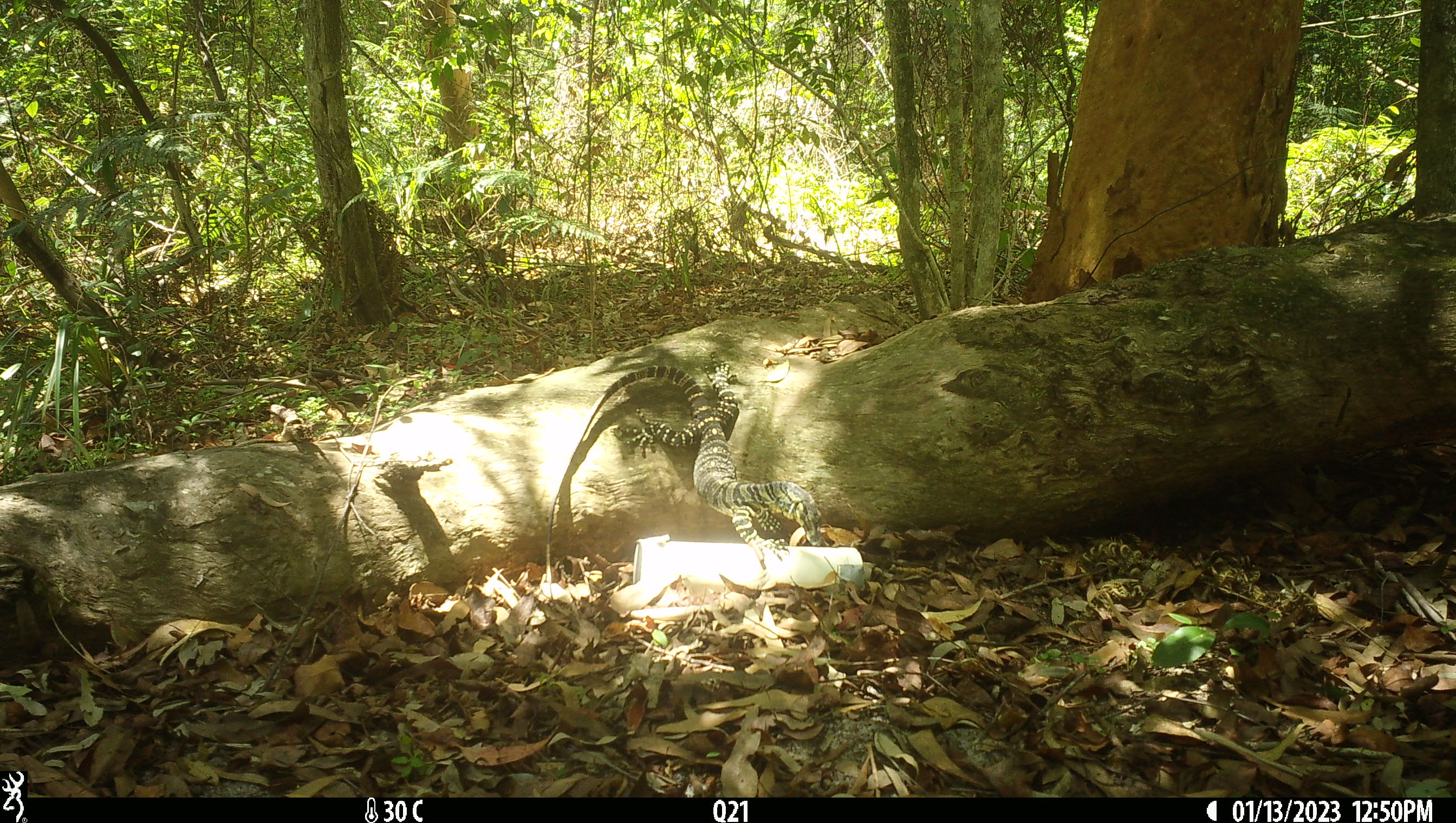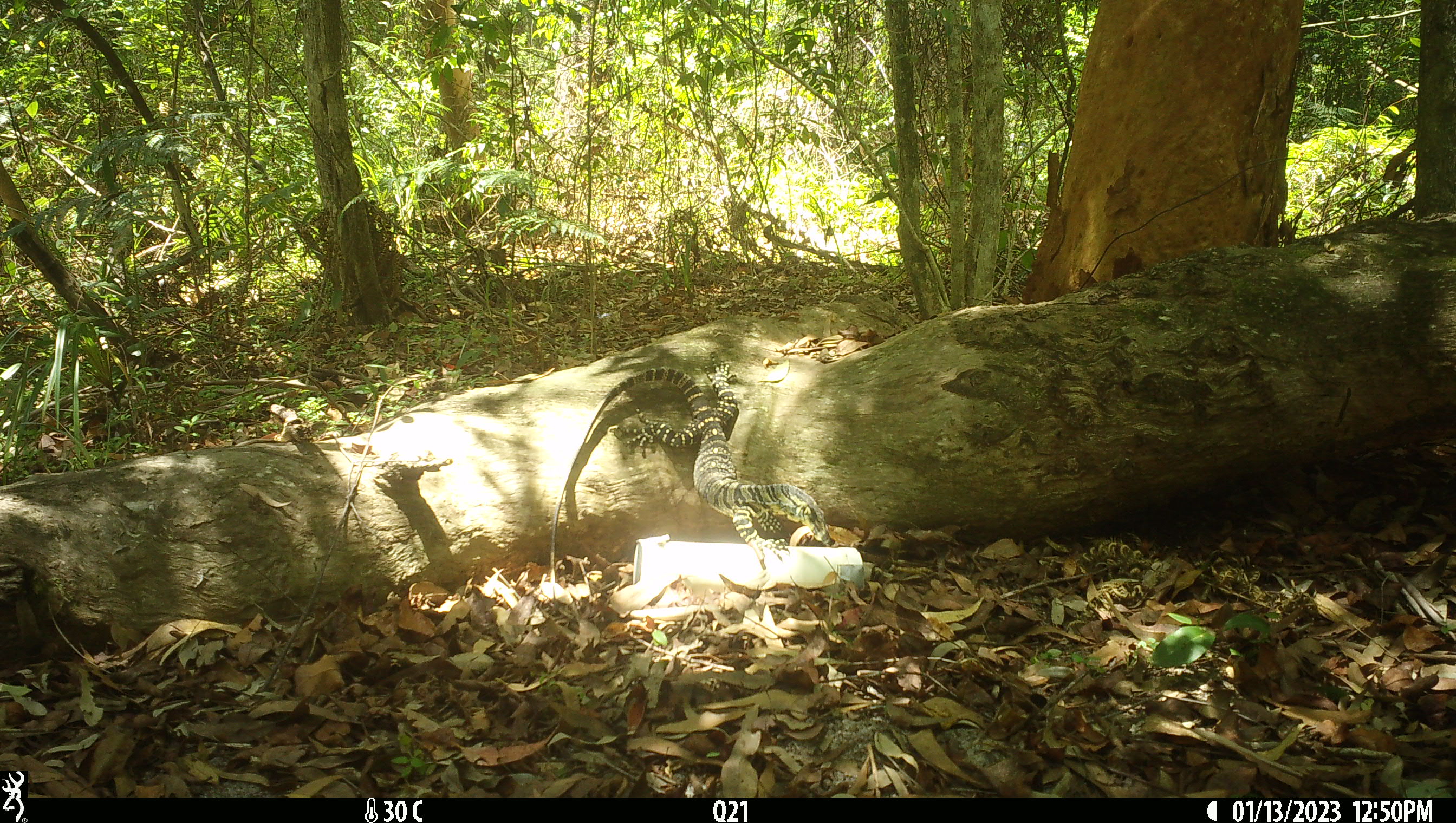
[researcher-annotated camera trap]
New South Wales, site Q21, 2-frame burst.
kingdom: Animalia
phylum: Chordata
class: Reptilia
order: Squamata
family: Varanidae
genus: Varanus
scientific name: Varanus varius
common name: lace monitor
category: goanna